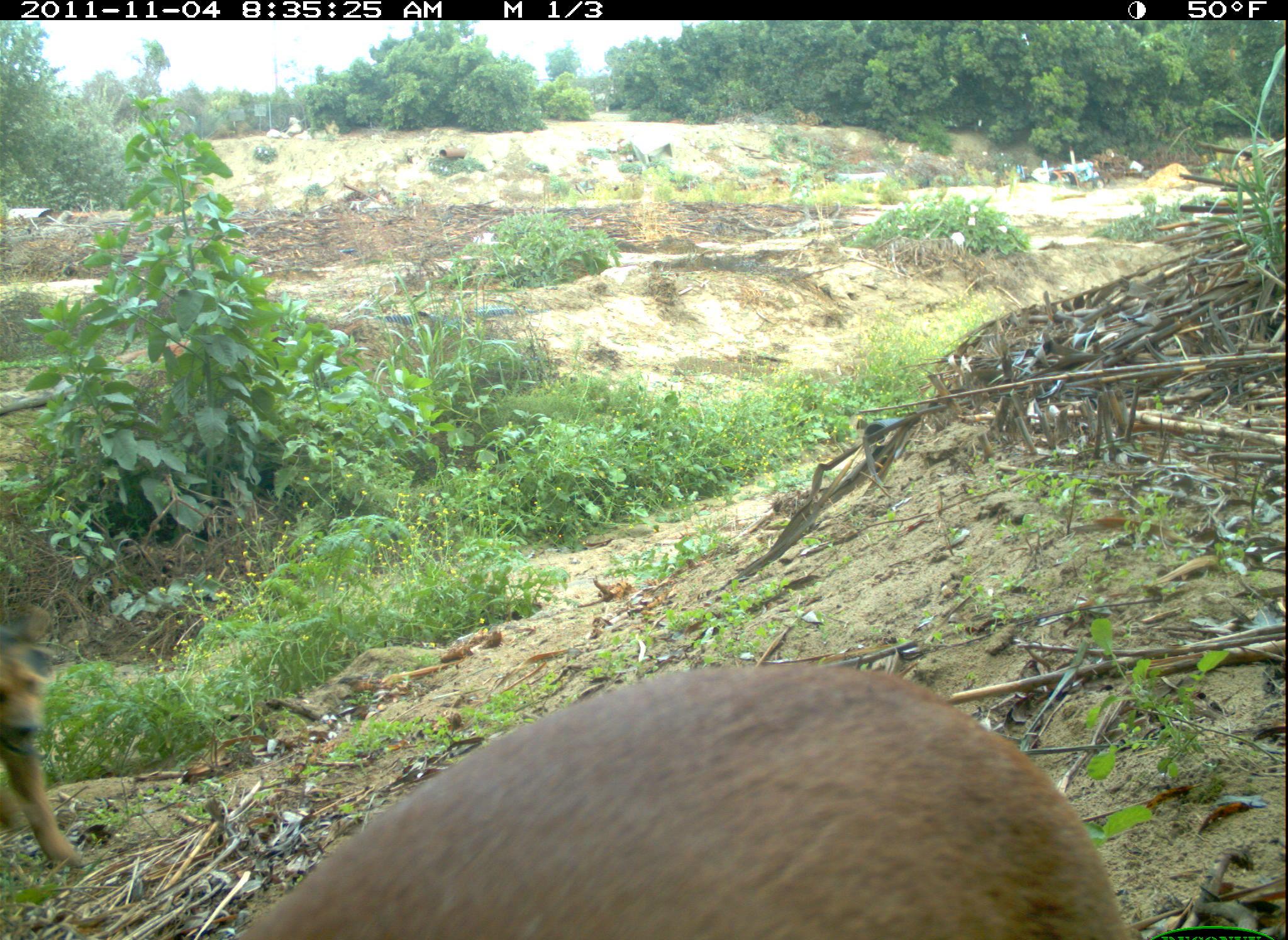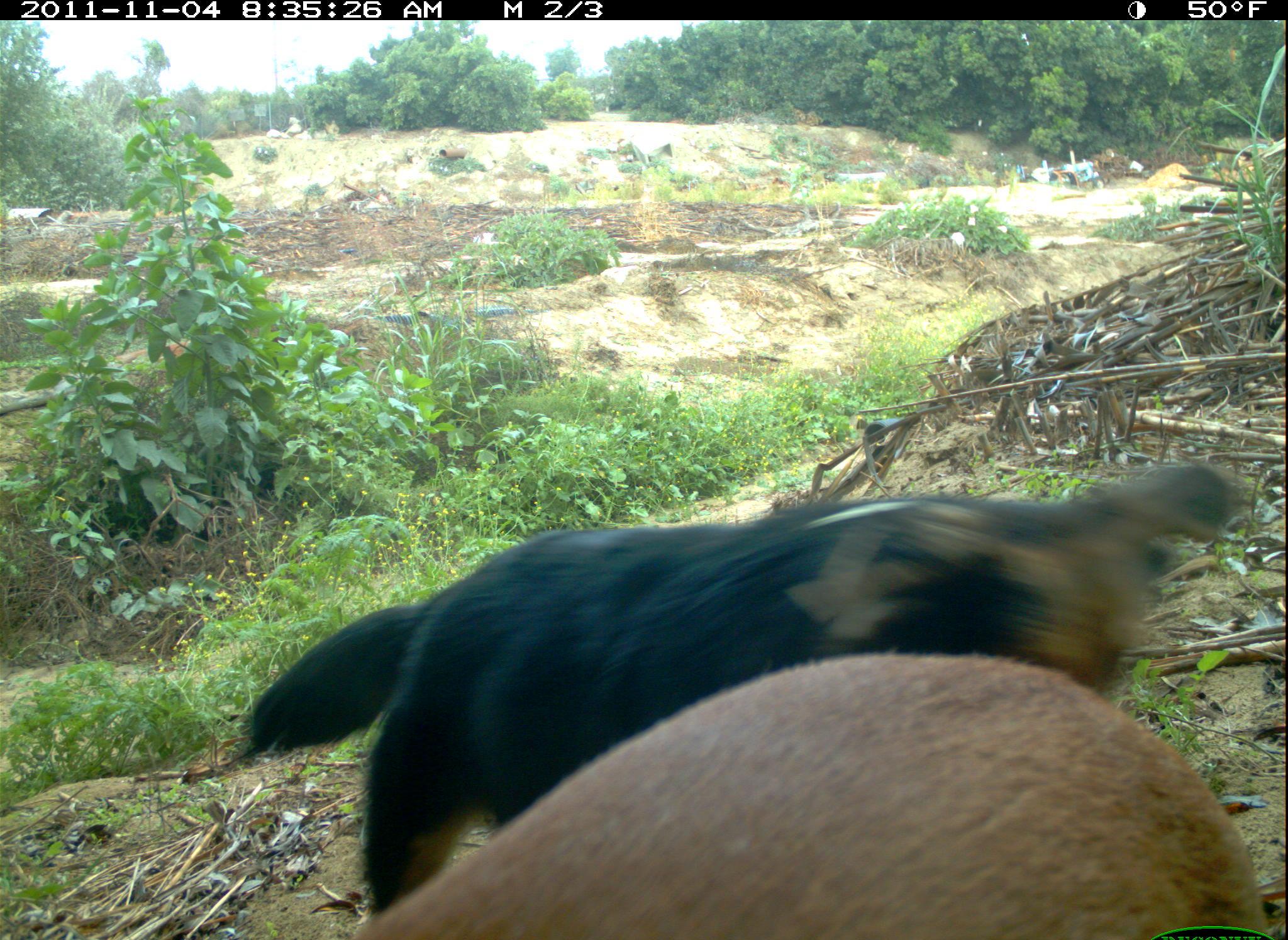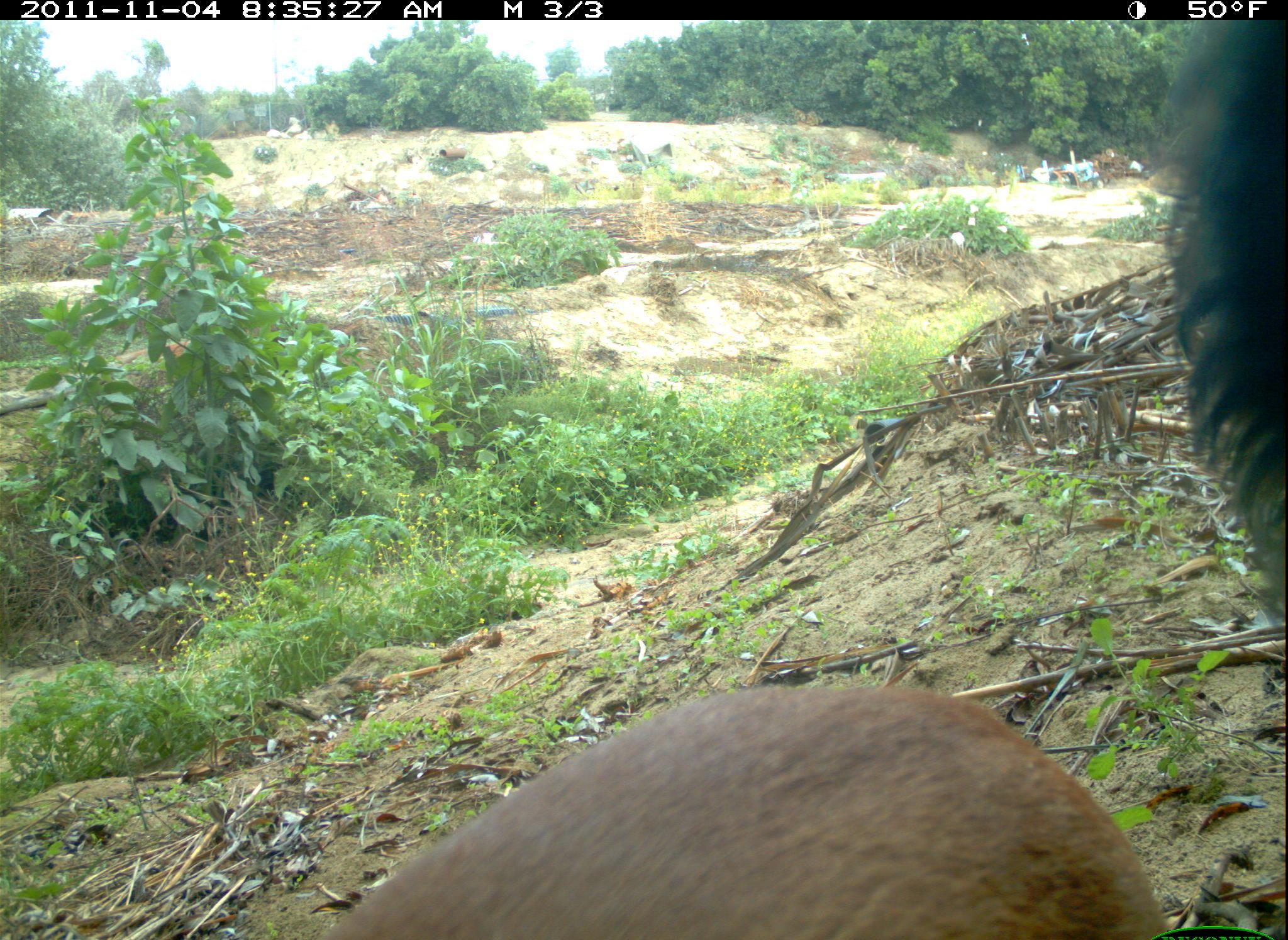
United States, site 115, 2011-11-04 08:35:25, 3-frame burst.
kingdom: Animalia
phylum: Chordata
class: Mammalia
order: Carnivora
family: Canidae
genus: Canis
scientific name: Canis familiaris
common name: domestic dog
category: dog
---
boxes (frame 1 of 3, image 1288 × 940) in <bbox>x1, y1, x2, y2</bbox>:
dog: <bbox>190, 648, 1146, 940</bbox>; <bbox>0, 609, 95, 884</bbox>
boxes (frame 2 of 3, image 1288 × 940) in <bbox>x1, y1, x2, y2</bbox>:
dog: <bbox>217, 451, 1261, 933</bbox>; <bbox>277, 643, 1288, 940</bbox>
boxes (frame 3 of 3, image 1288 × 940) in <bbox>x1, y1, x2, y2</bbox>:
dog: <bbox>264, 670, 1183, 936</bbox>; <bbox>1150, 5, 1286, 638</bbox>